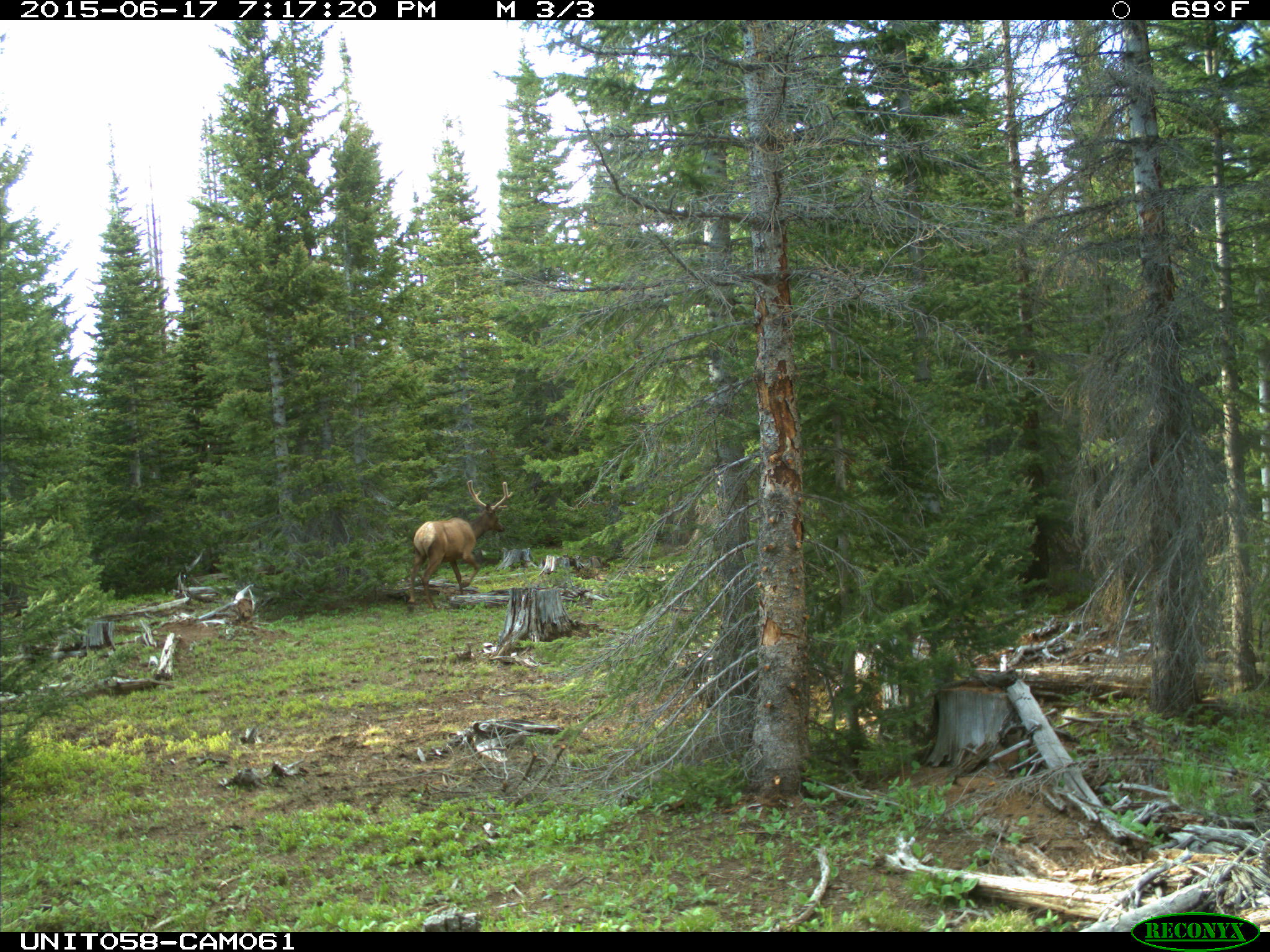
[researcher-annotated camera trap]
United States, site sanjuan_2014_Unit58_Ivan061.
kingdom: Animalia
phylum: Chordata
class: Mammalia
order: Artiodactyla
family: Cervidae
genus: Cervus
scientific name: Cervus elaphus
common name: red deer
Cervus elaphus (red deer).